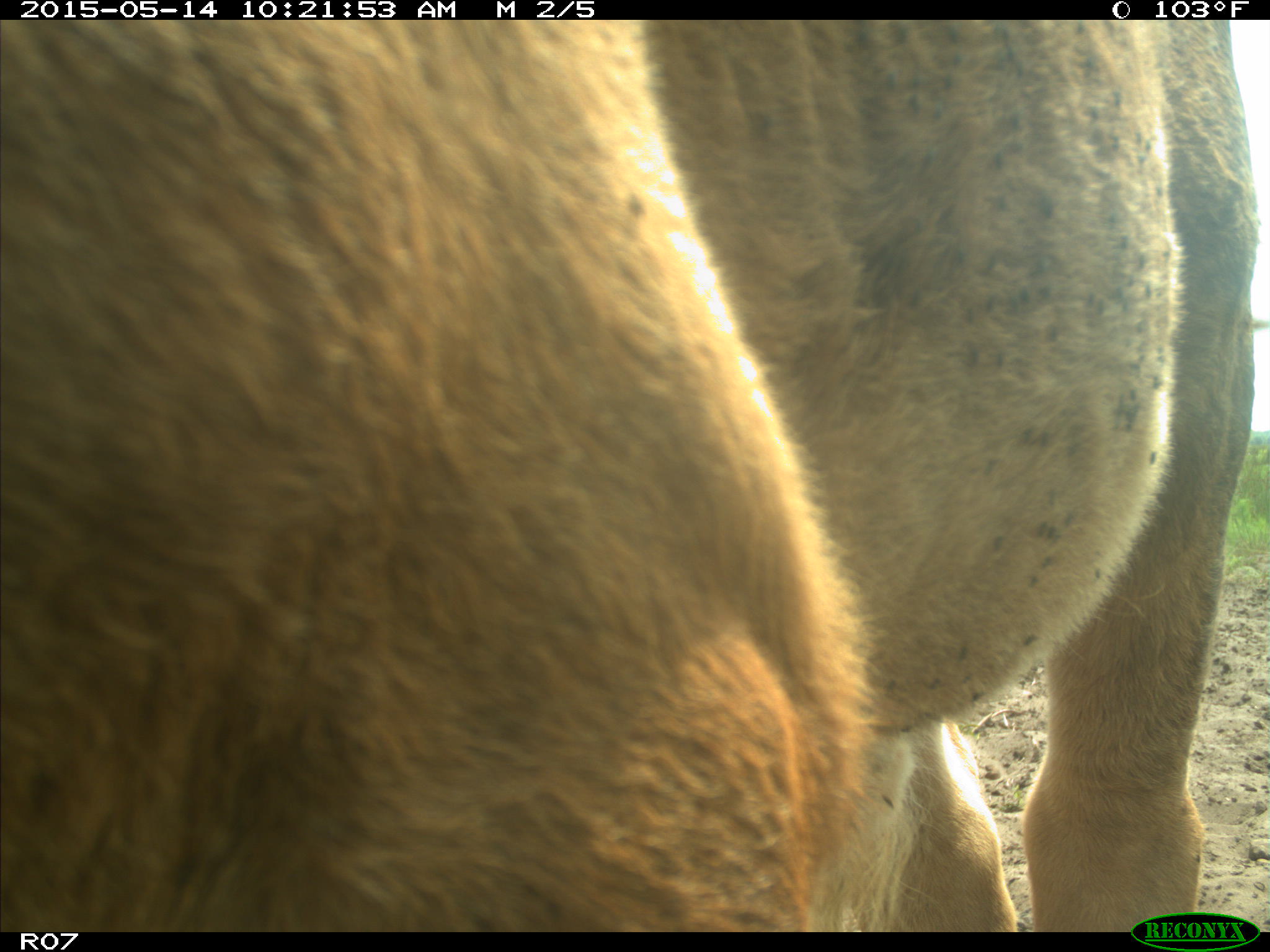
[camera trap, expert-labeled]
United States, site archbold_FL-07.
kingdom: Animalia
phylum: Chordata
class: Mammalia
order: Artiodactyla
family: Bovidae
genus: Bos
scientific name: Bos taurus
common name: domestic cow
Bos taurus (domestic cow).